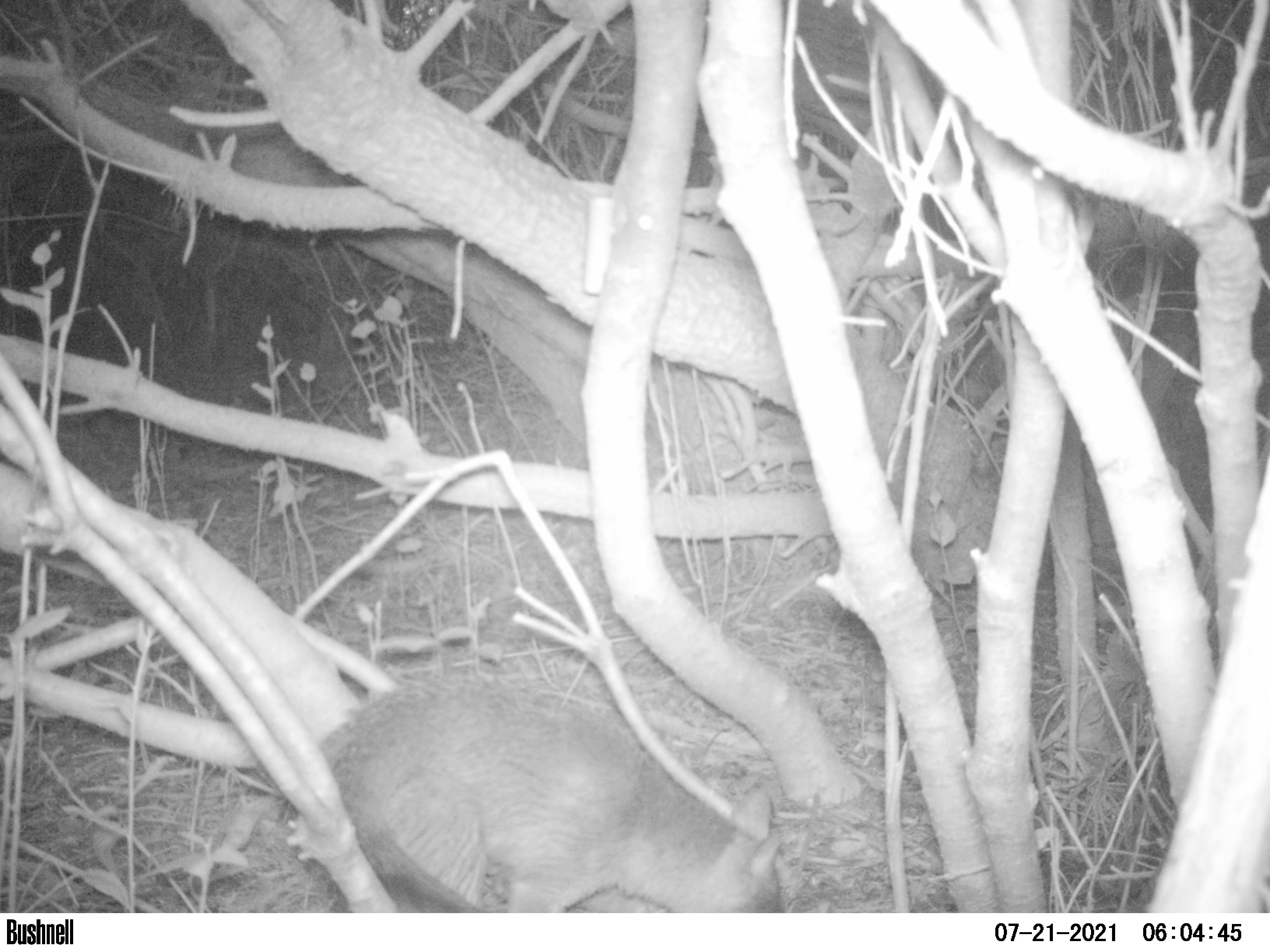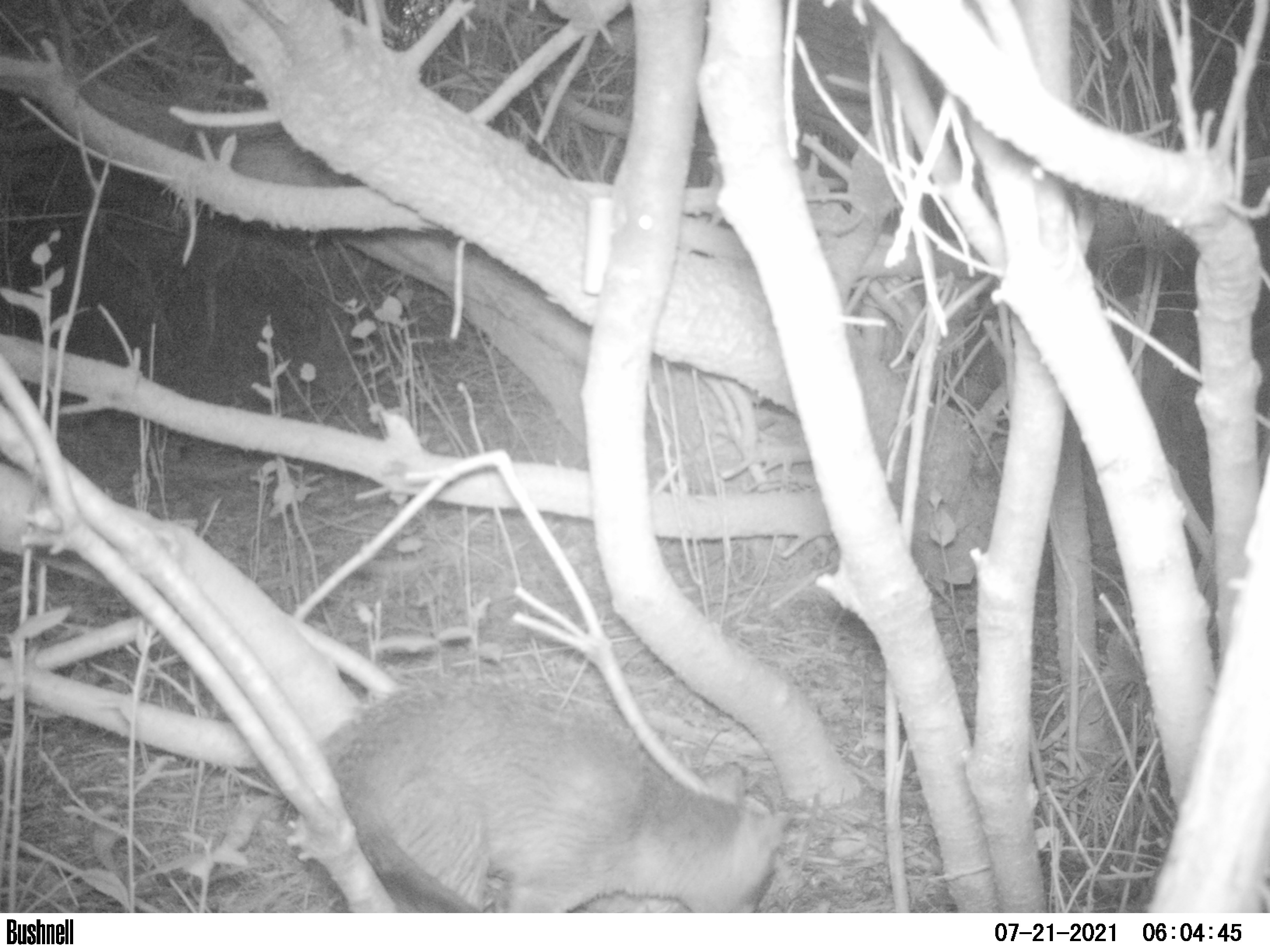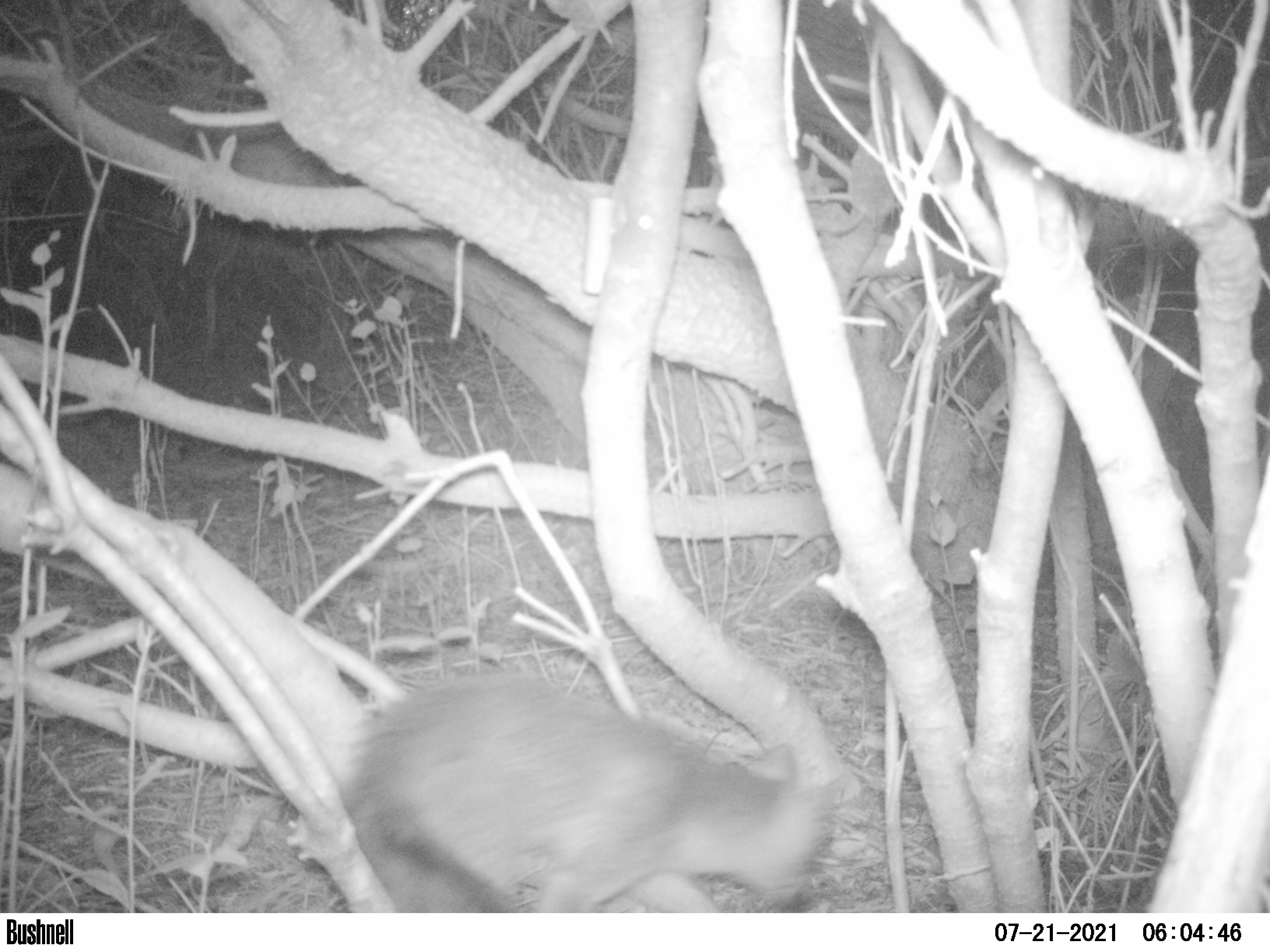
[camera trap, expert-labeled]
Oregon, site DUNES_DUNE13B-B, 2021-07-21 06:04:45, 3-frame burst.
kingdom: Animalia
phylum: Chordata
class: Mammalia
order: Carnivora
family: Canidae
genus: Urocyon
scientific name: Urocyon cinereoargenteus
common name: gray fox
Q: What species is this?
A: Gray fox (Urocyon cinereoargenteus).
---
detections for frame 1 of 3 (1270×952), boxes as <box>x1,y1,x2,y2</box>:
gray fox: <box>307,680,819,914</box>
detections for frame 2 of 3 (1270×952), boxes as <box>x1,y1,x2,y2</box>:
gray fox: <box>297,665,789,913</box>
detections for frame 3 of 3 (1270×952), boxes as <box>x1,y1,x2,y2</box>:
gray fox: <box>333,671,854,914</box>